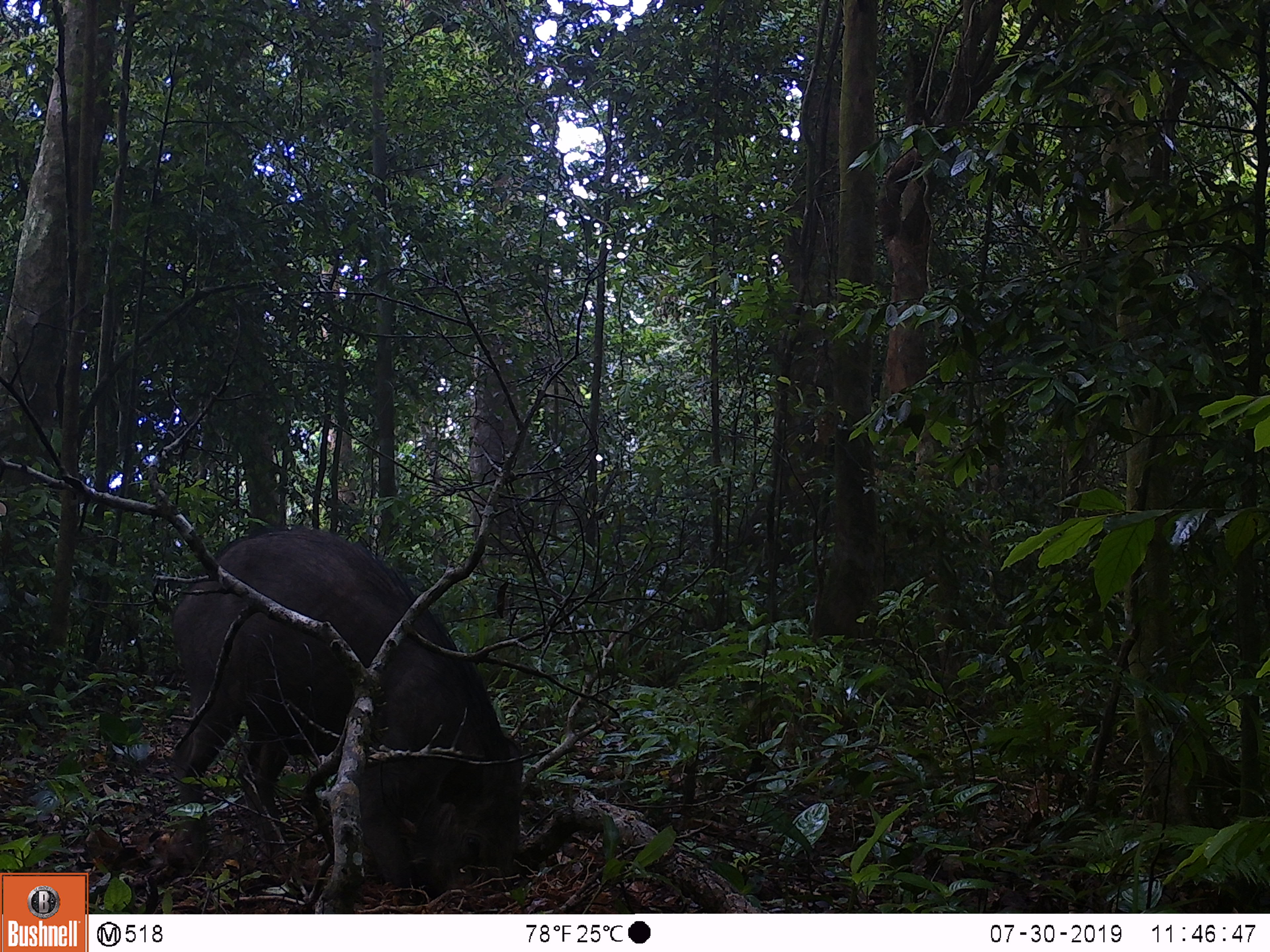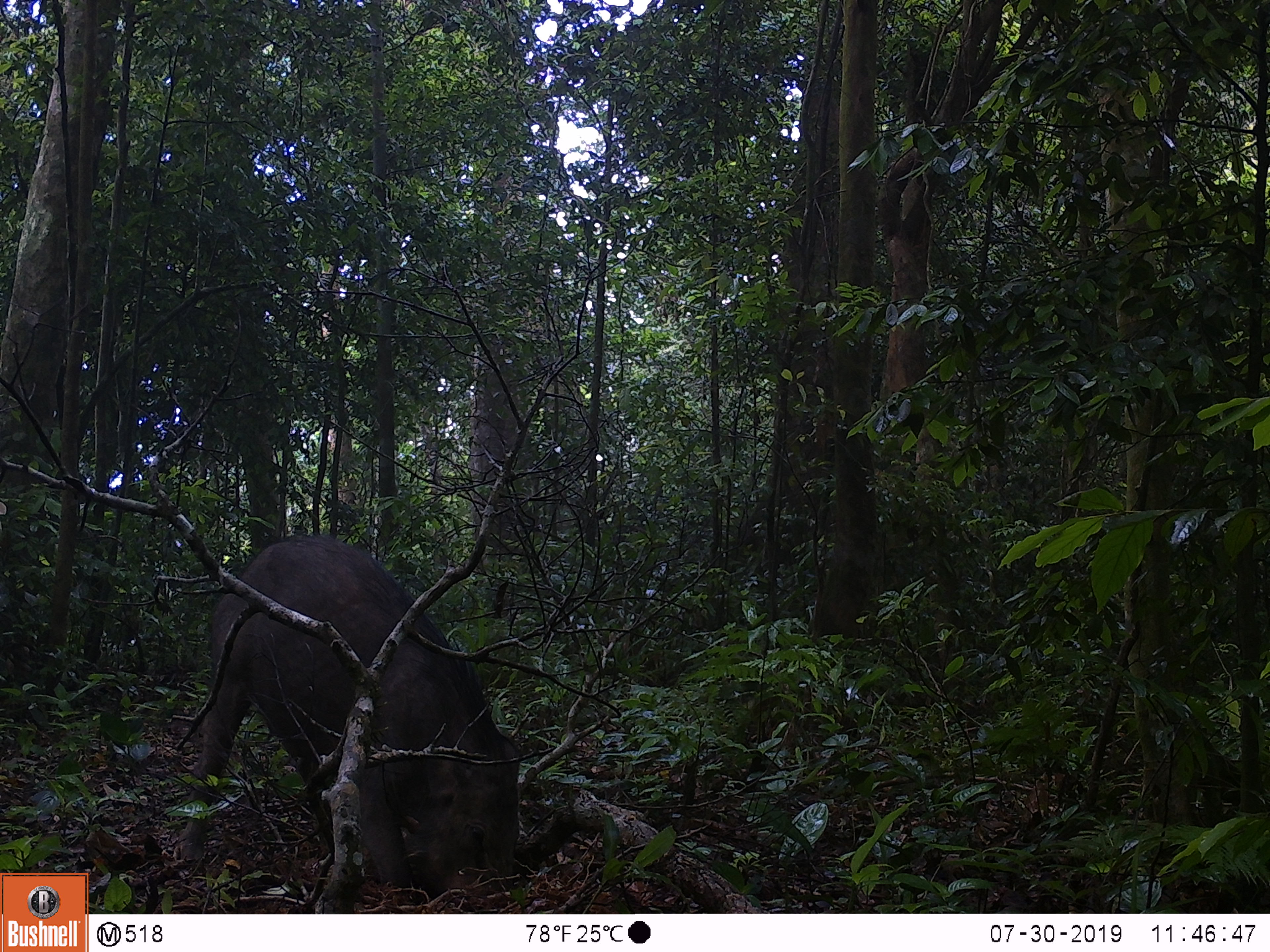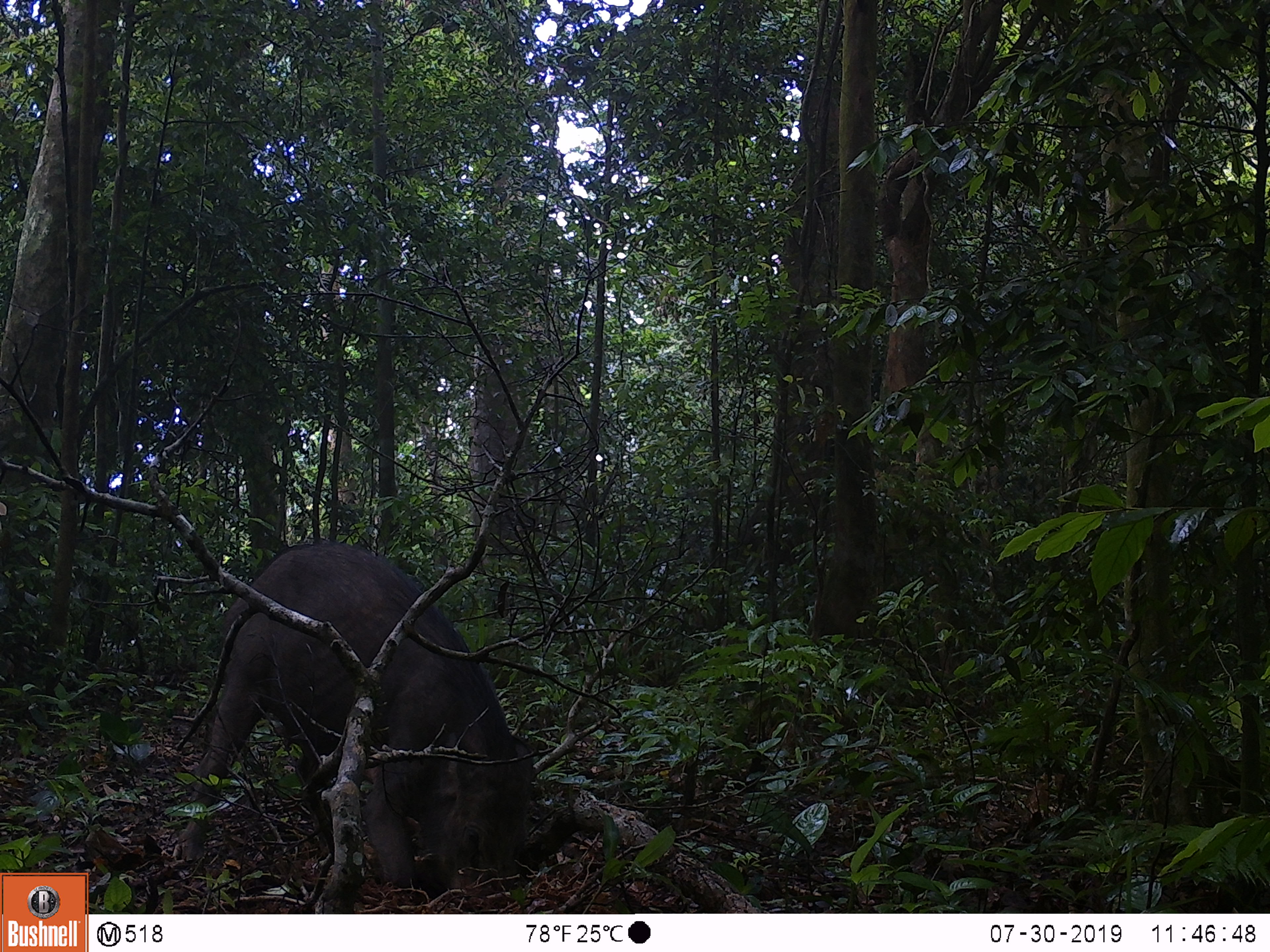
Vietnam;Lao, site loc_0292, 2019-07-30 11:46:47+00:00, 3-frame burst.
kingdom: Animalia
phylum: Chordata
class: Mammalia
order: Artiodactyla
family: Suidae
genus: Sus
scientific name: Sus scrofa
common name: eurasian wild pig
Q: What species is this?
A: Eurasian wild pig (Sus scrofa).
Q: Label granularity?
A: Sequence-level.